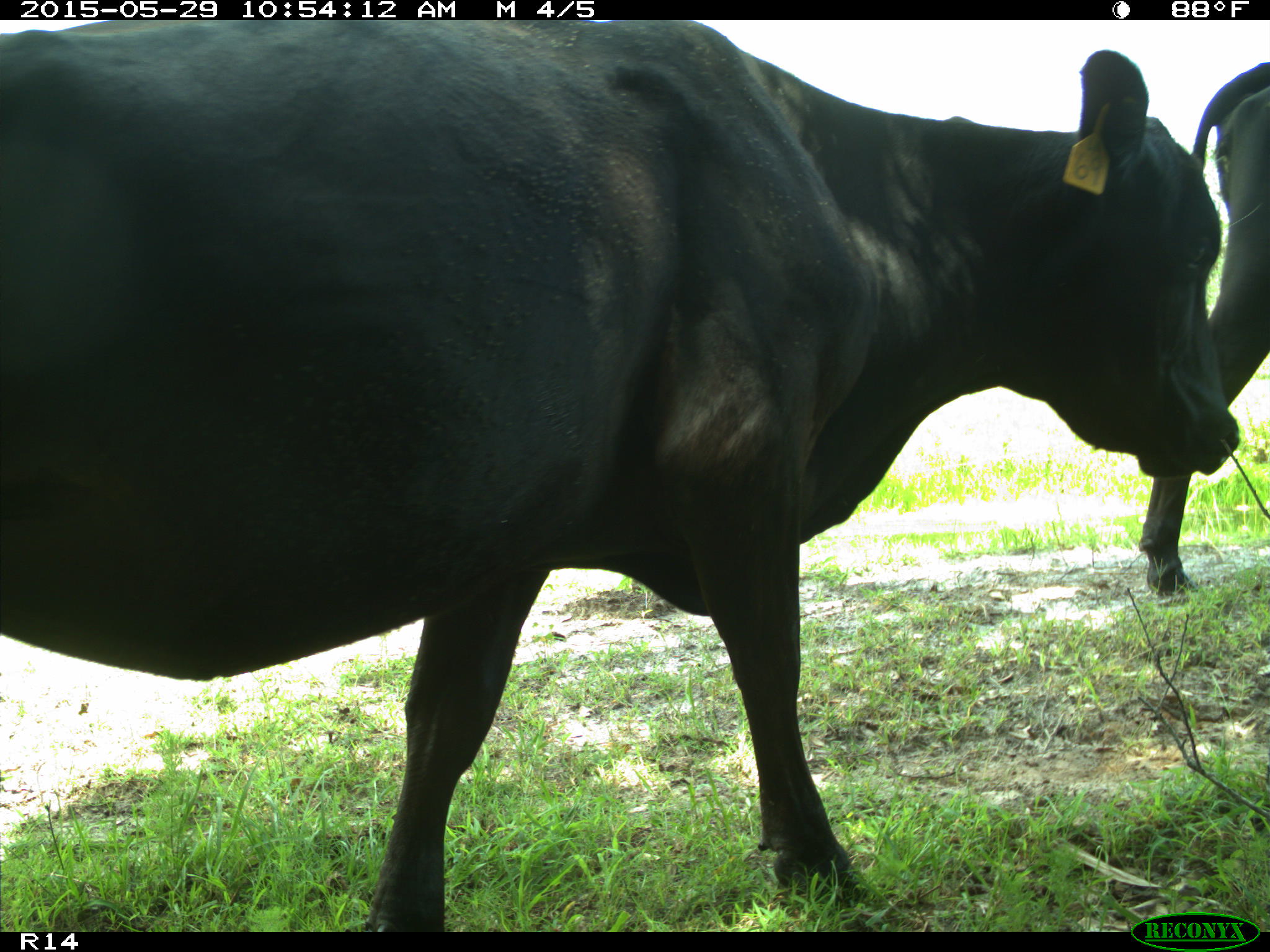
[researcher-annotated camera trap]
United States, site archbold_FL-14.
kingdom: Animalia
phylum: Chordata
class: Mammalia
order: Artiodactyla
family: Bovidae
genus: Bos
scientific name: Bos taurus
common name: domestic cow